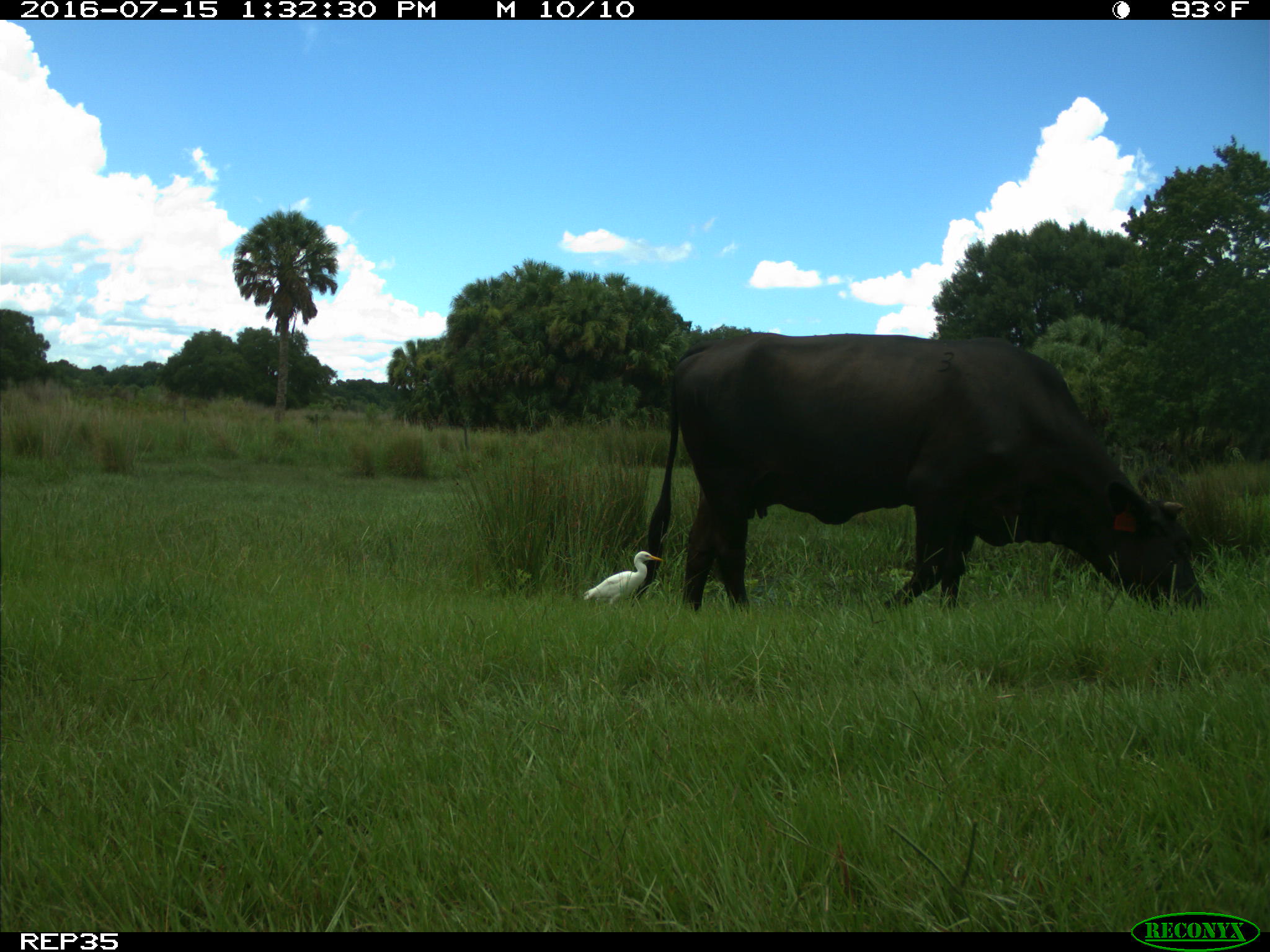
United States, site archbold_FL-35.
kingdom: Animalia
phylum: Chordata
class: Mammalia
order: Artiodactyla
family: Bovidae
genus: Bos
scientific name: Bos taurus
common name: domestic cow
Bos taurus (domestic cow).